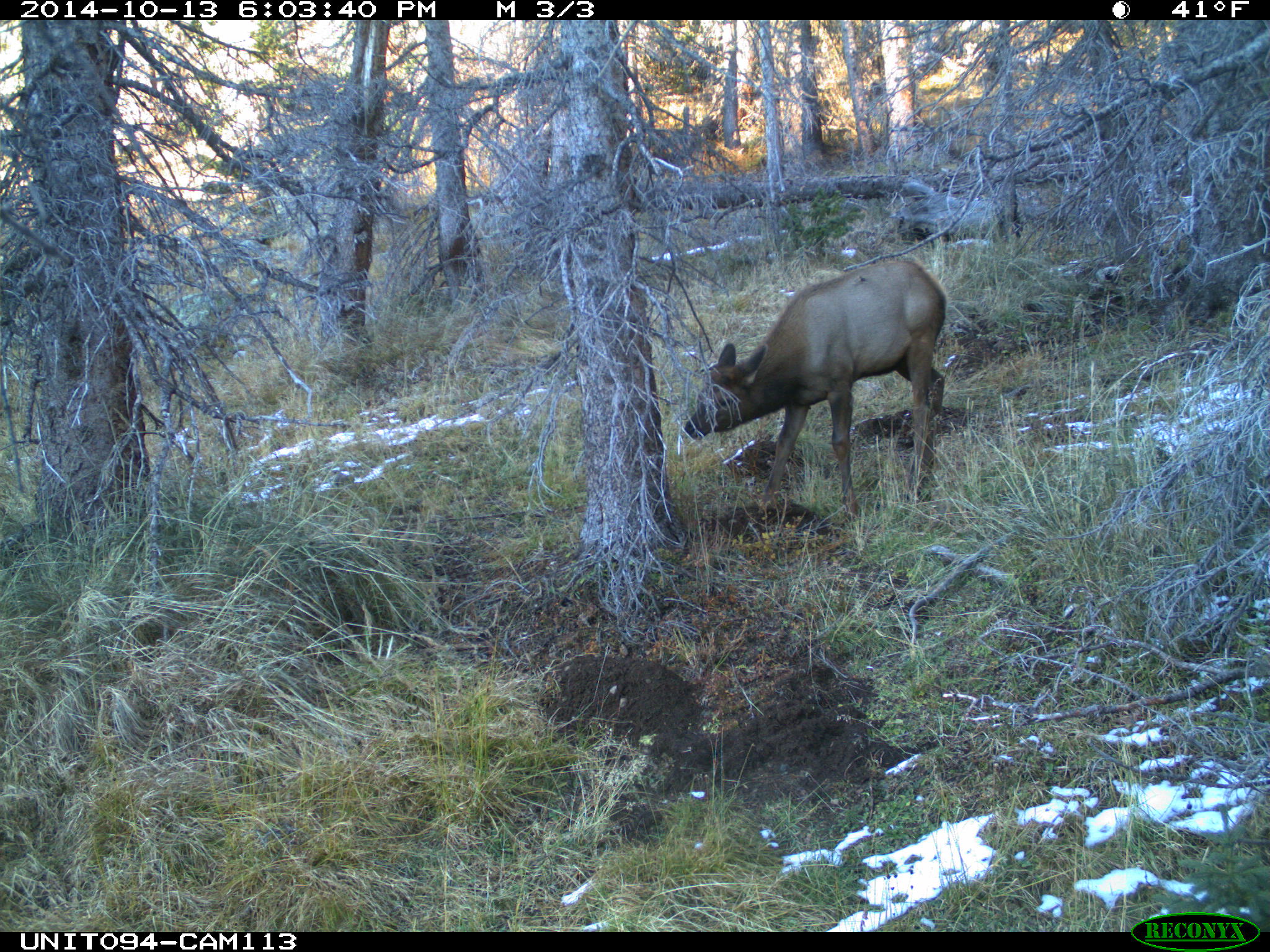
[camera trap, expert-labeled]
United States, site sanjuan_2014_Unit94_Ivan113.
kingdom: Animalia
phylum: Chordata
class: Mammalia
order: Artiodactyla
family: Cervidae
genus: Cervus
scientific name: Cervus elaphus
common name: red deer